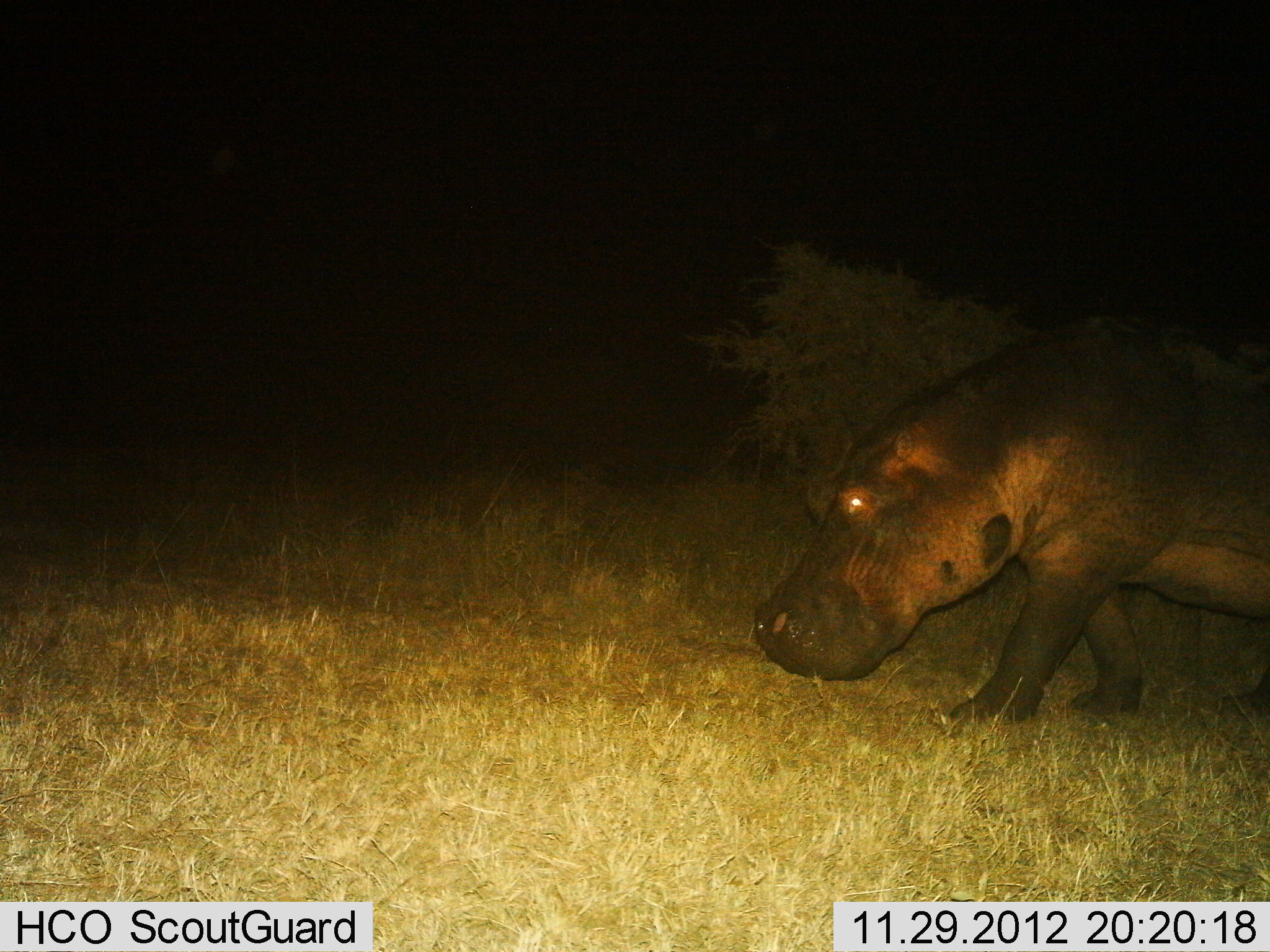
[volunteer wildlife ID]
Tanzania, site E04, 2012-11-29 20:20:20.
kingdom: Animalia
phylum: Chordata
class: Mammalia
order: Artiodactyla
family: Hippopotamidae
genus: Hippopotamus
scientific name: Hippopotamus amphibius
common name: hippopotamus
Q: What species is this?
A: Hippopotamus (Hippopotamus amphibius).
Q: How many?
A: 1.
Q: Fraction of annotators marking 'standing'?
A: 11%.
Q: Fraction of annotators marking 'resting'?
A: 3%.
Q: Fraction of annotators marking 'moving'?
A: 86%.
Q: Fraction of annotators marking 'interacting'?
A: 0%.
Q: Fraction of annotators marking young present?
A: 0%.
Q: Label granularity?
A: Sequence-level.